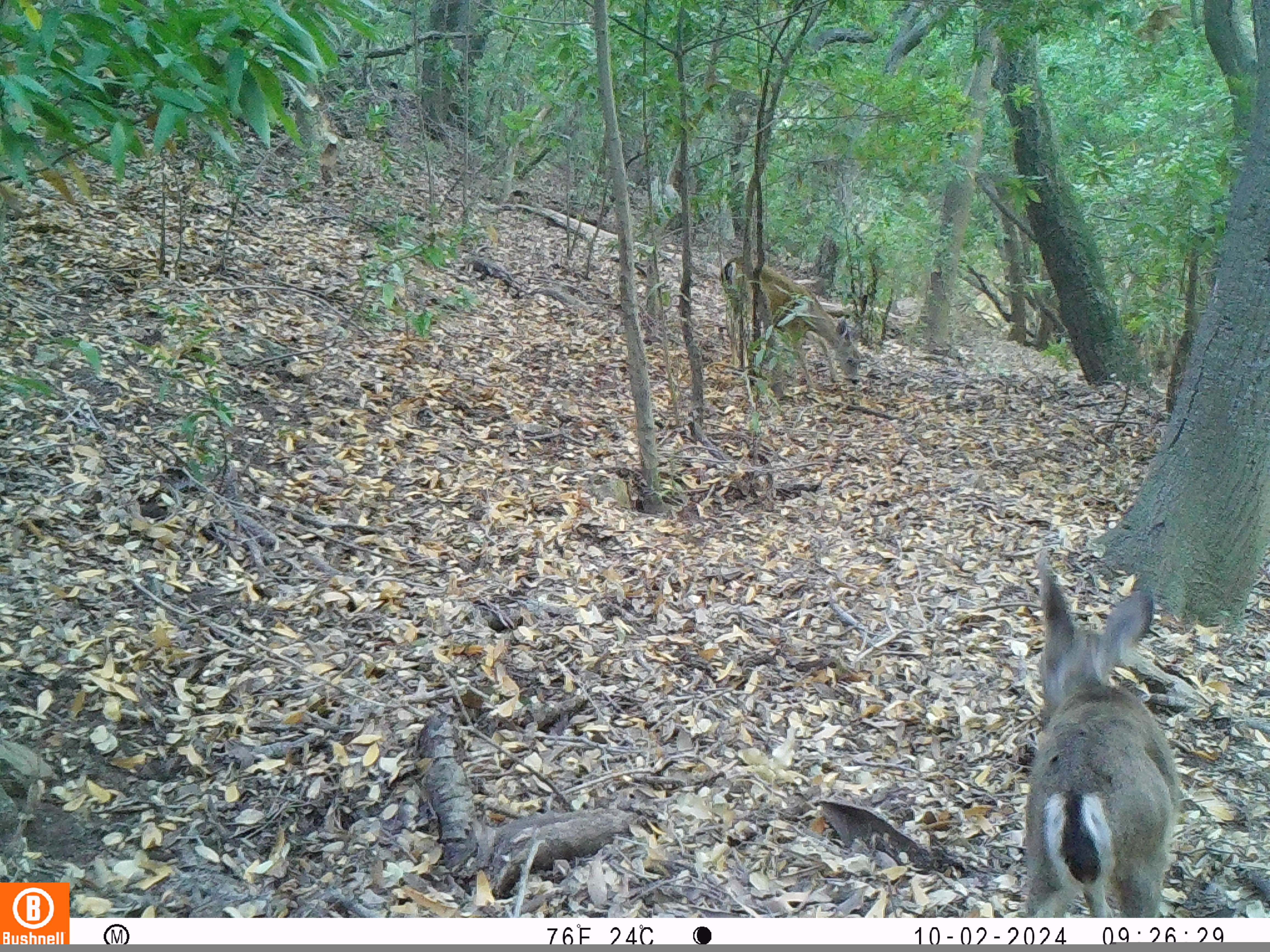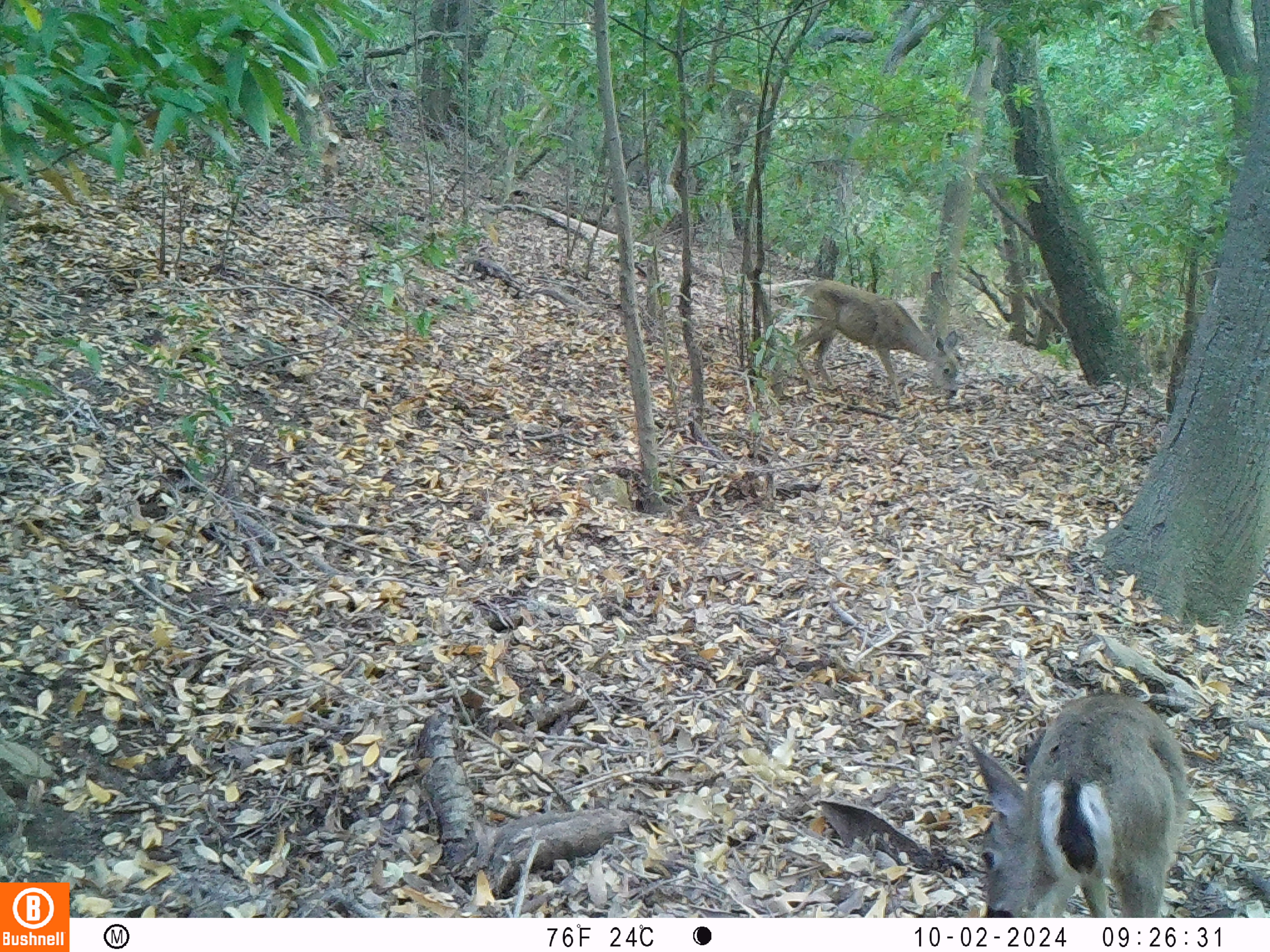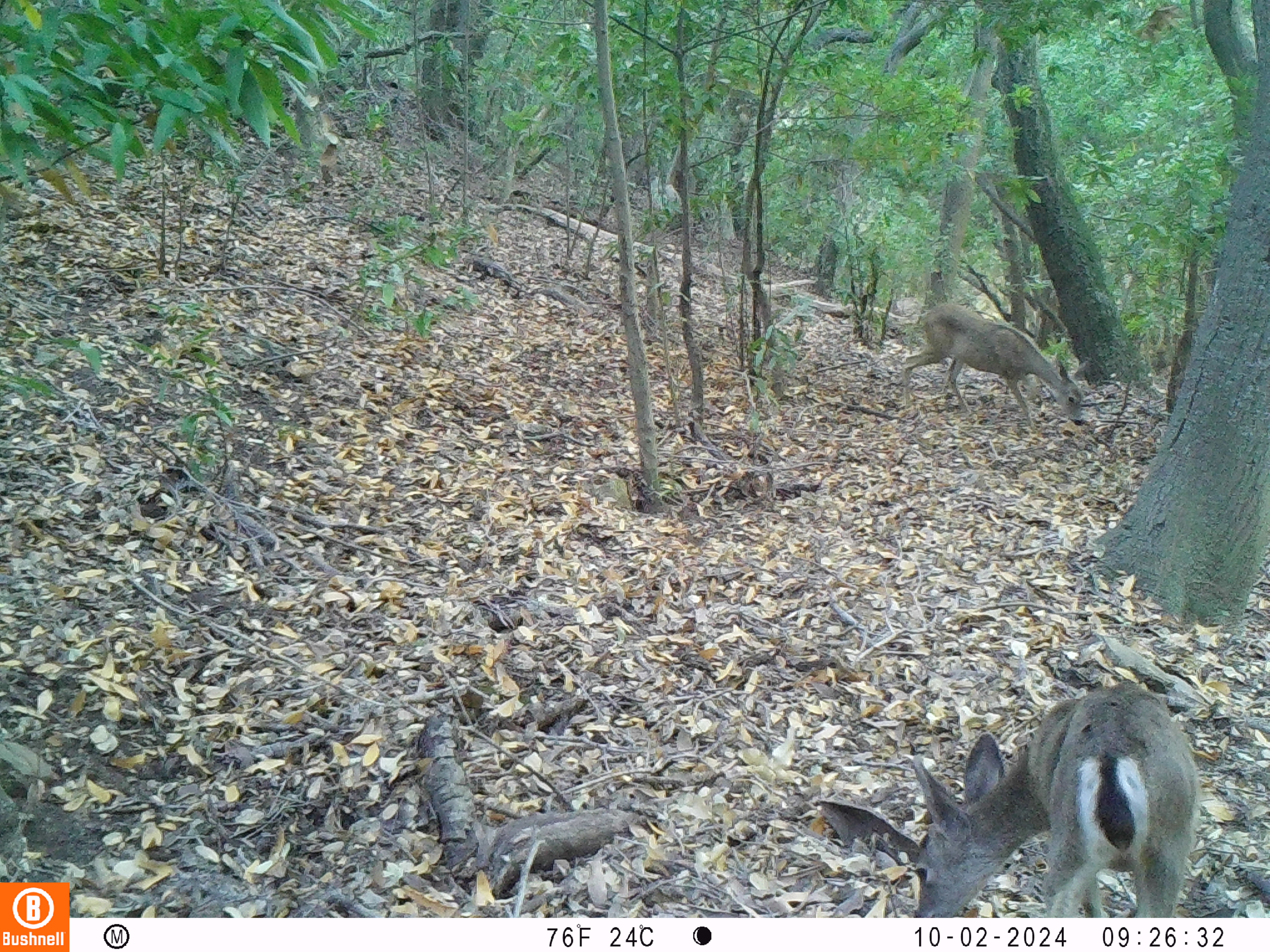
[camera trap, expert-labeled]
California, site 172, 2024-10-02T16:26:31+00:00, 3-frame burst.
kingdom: Animalia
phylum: Chordata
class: Mammalia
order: Artiodactyla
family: Cervidae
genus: Odocoileus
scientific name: Odocoileus hemionus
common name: mule deer